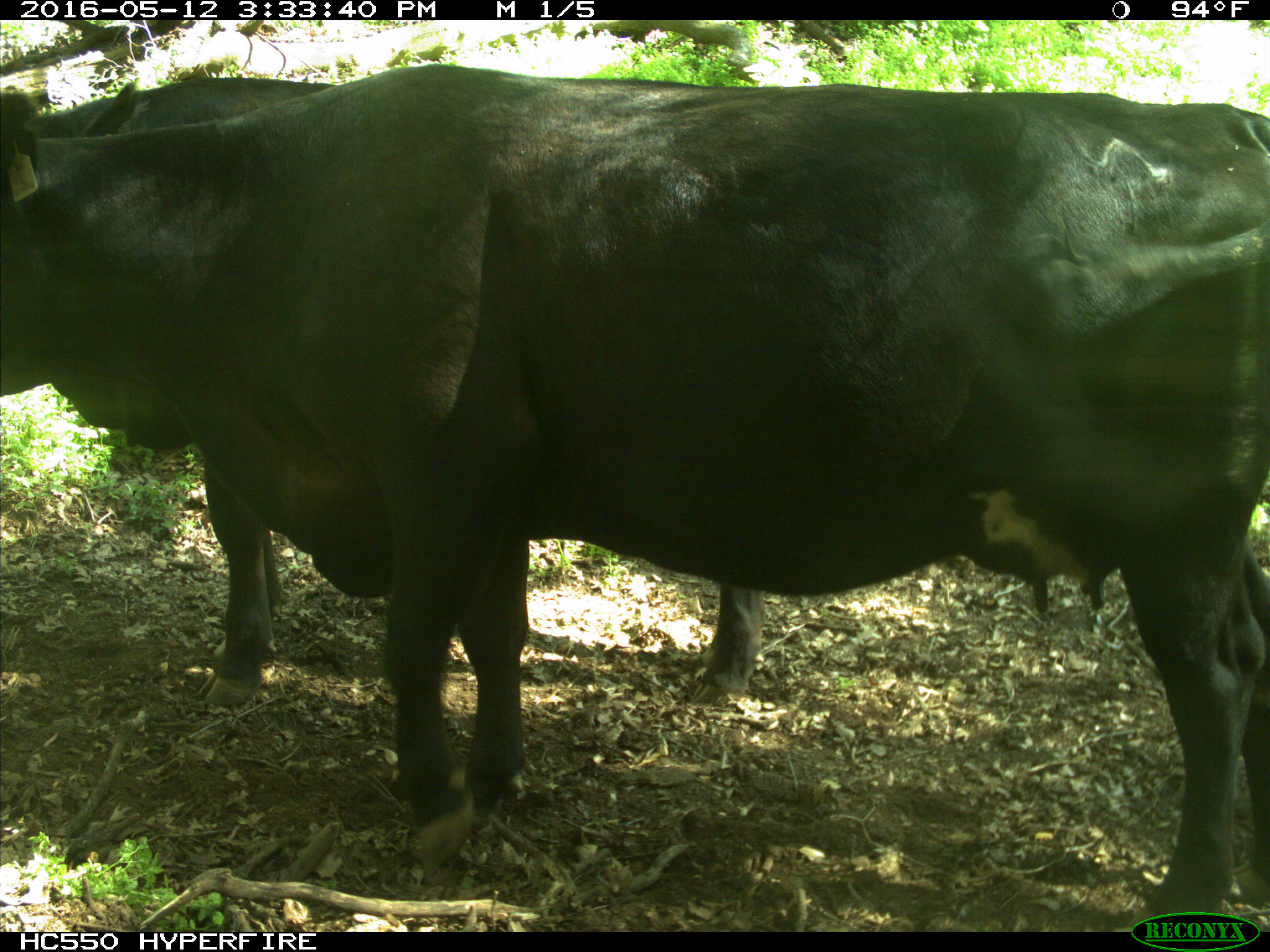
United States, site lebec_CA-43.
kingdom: Animalia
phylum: Chordata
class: Mammalia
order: Artiodactyla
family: Bovidae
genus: Bos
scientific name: Bos taurus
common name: domestic cow